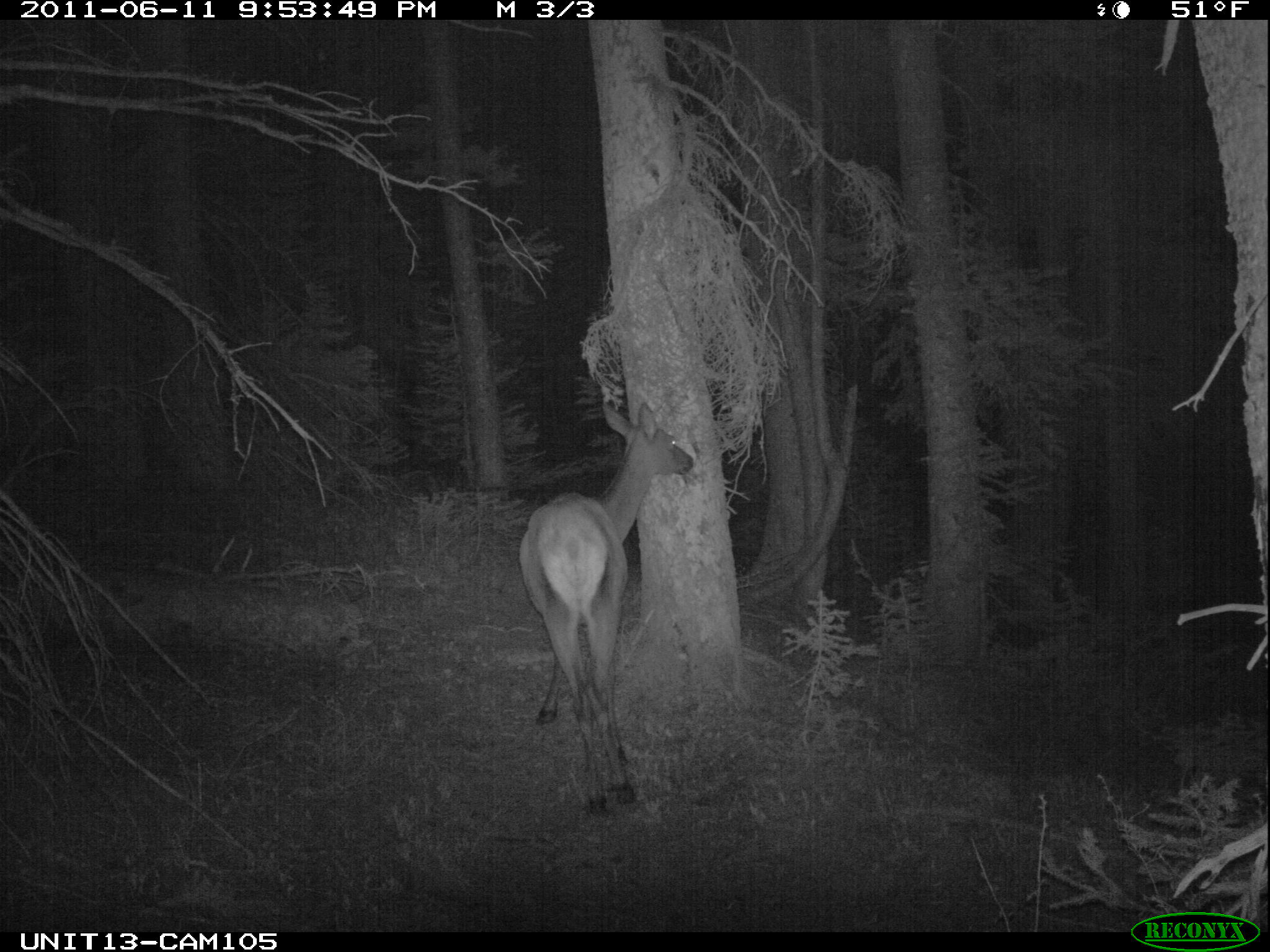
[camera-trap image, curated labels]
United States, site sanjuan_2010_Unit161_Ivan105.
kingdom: Animalia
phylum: Chordata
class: Mammalia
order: Artiodactyla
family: Cervidae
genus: Cervus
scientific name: Cervus elaphus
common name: red deer